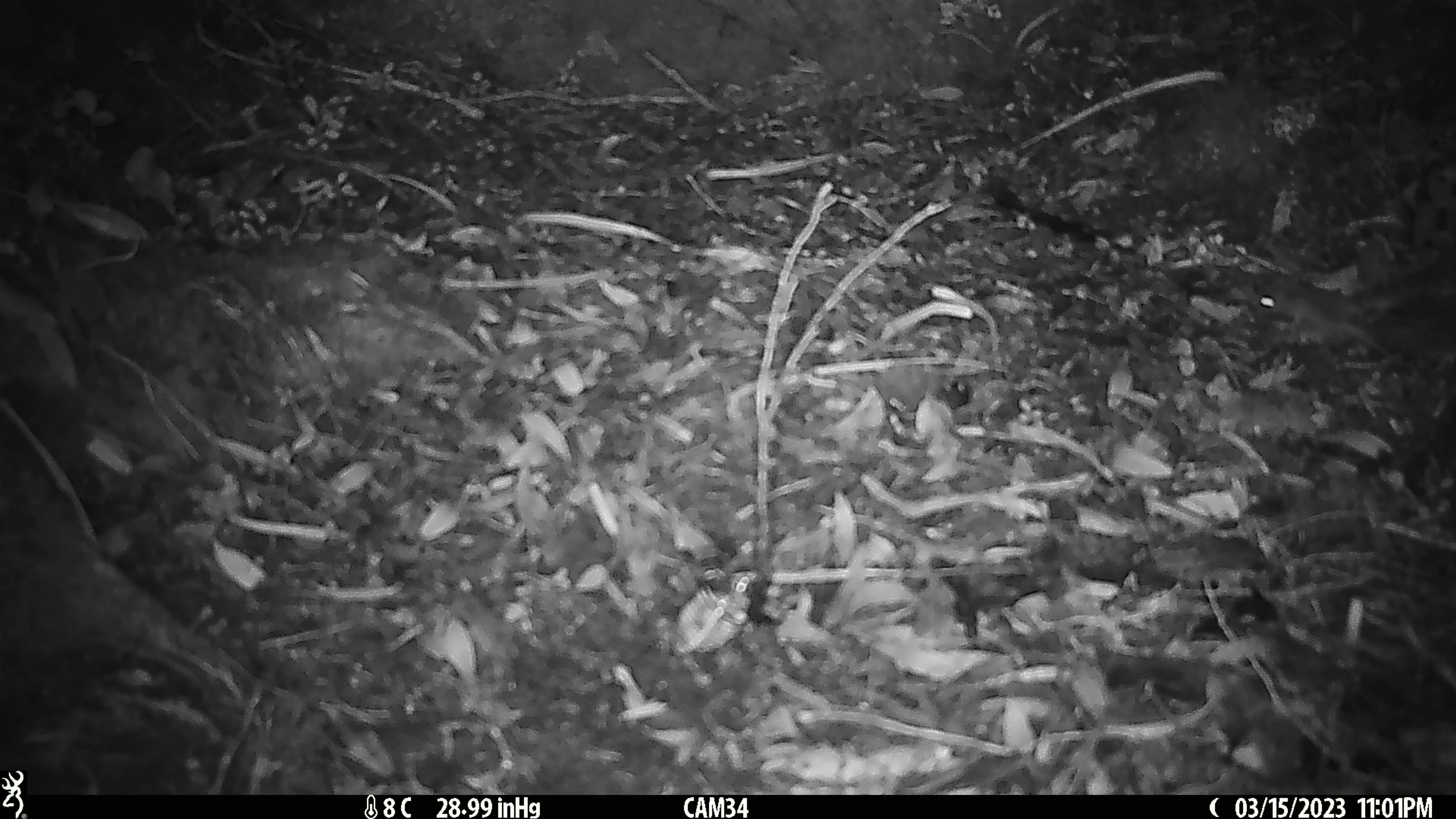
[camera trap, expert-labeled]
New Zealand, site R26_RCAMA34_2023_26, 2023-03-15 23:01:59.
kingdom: Animalia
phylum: Chordata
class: Mammalia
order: Rodentia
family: Muridae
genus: Mus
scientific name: Mus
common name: mouse